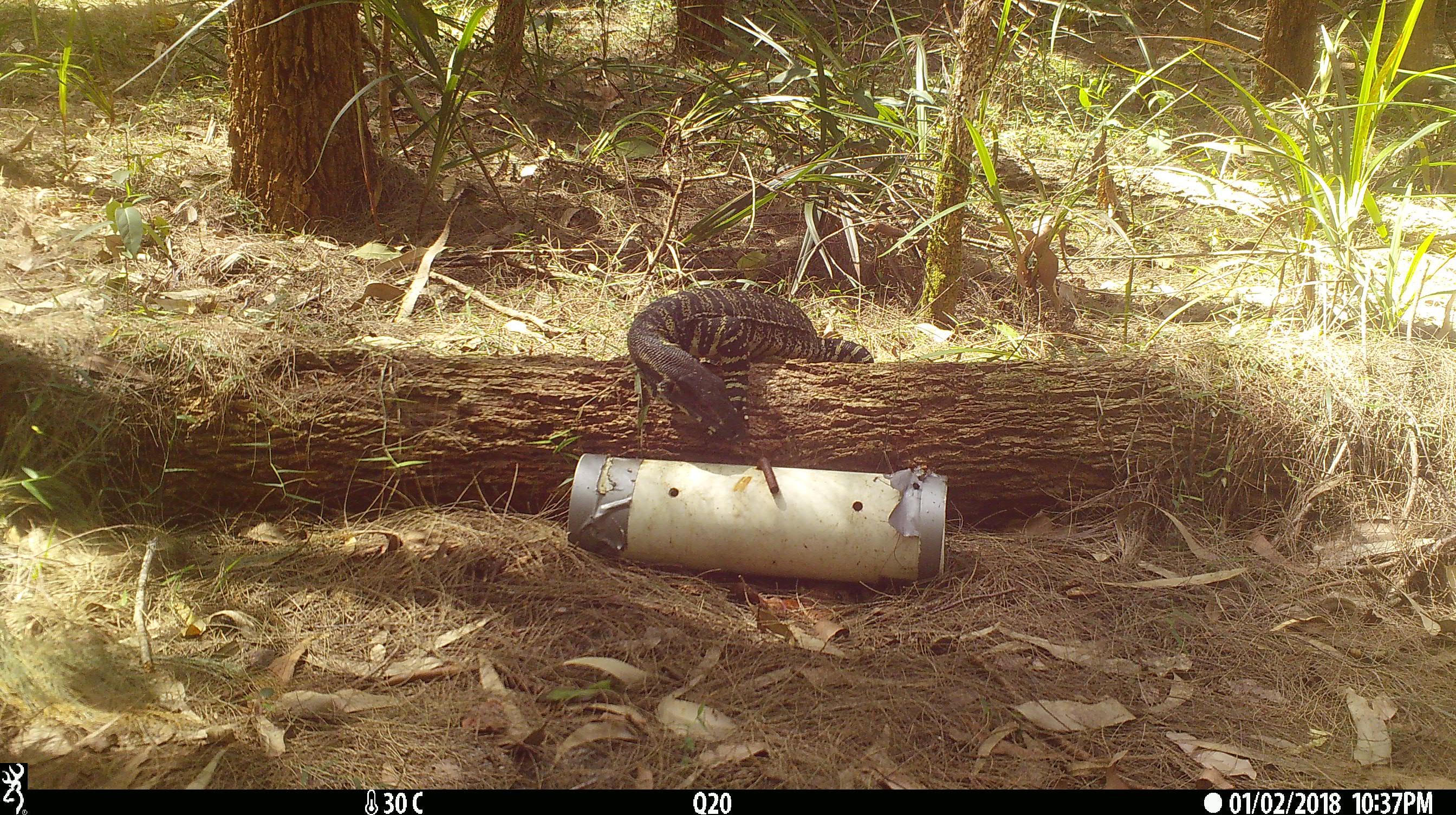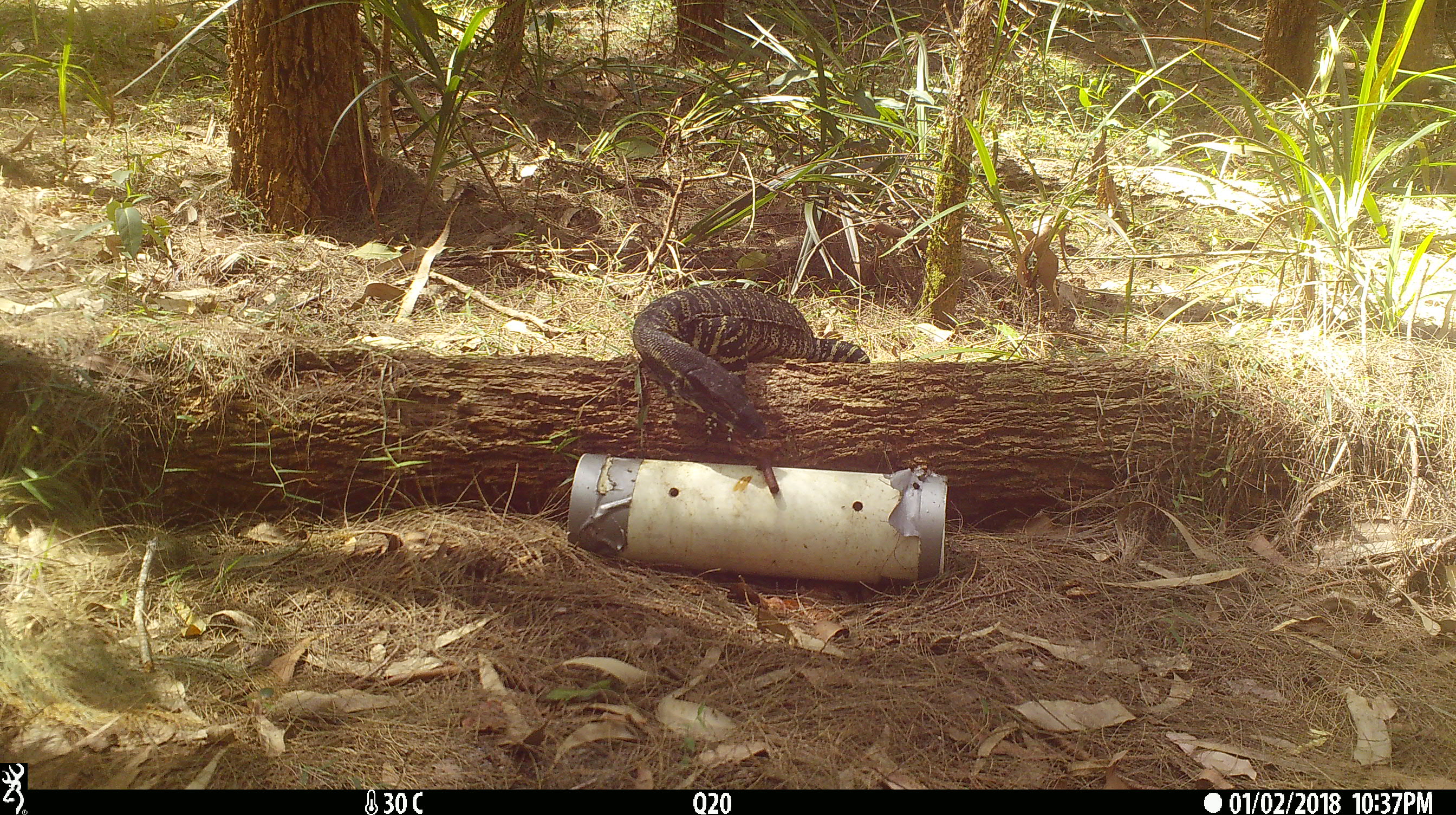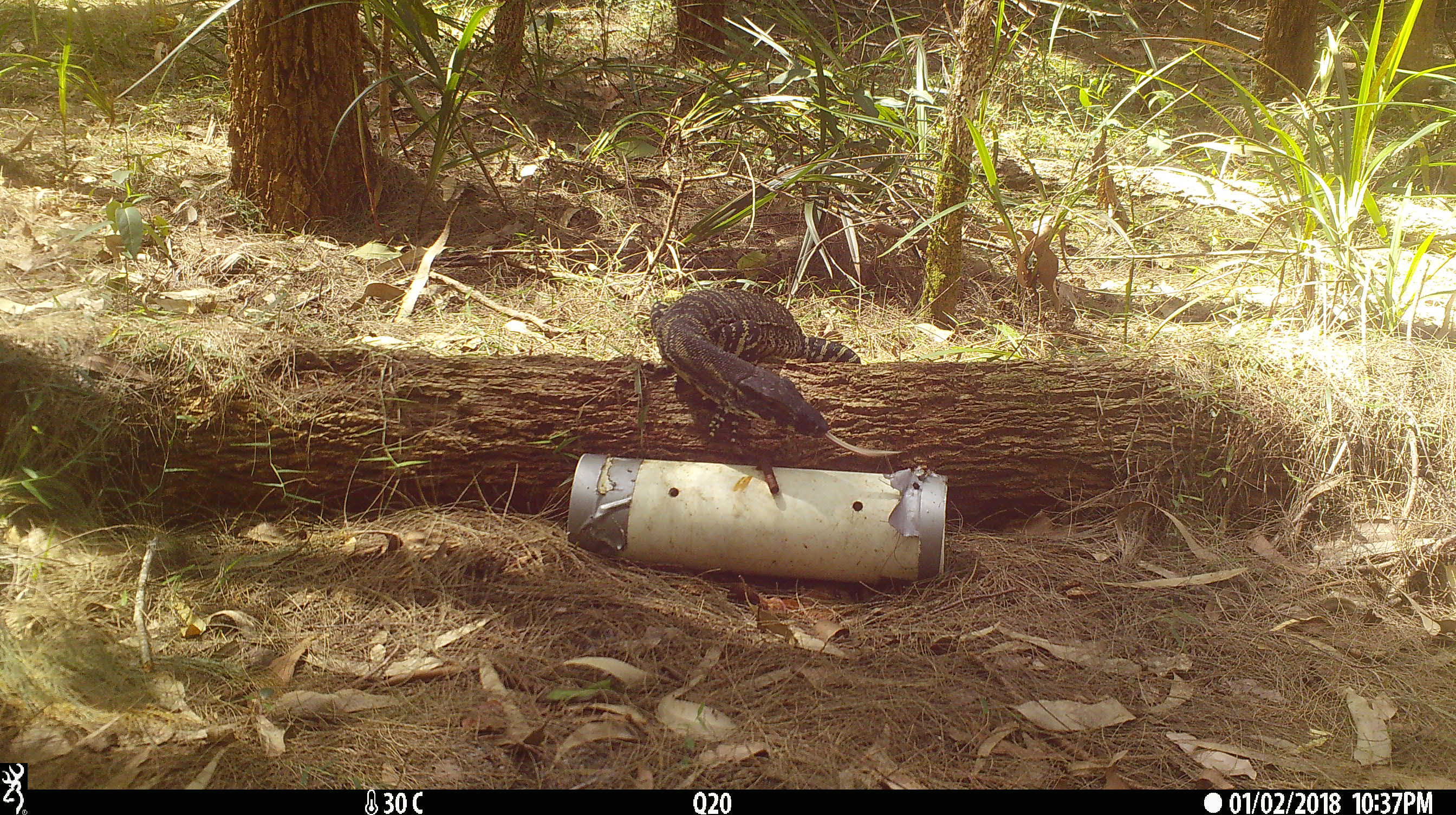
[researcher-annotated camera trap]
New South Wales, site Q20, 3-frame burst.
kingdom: Animalia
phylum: Chordata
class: Reptilia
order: Squamata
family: Varanidae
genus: Varanus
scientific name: Varanus varius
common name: lace monitor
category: goanna